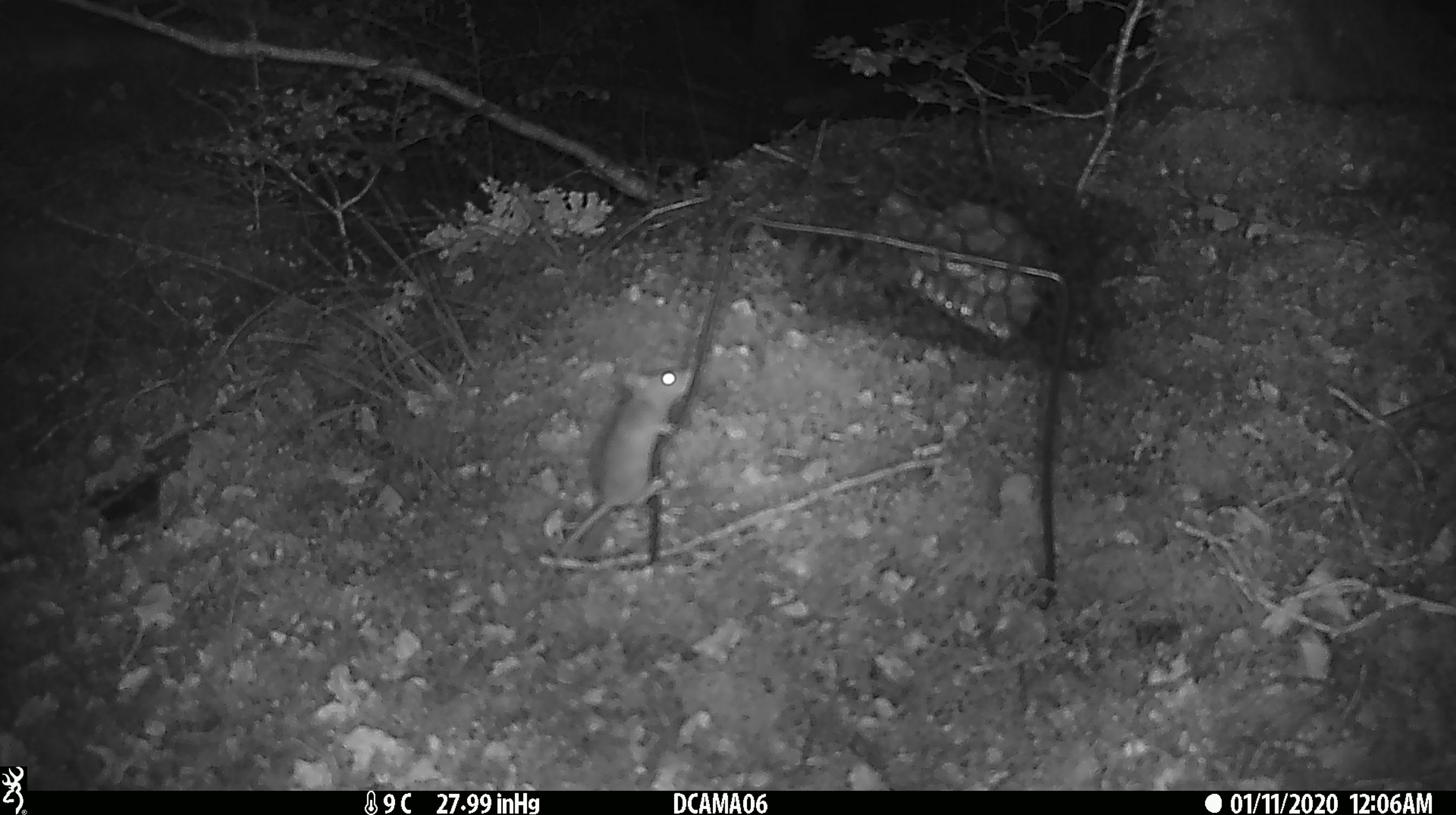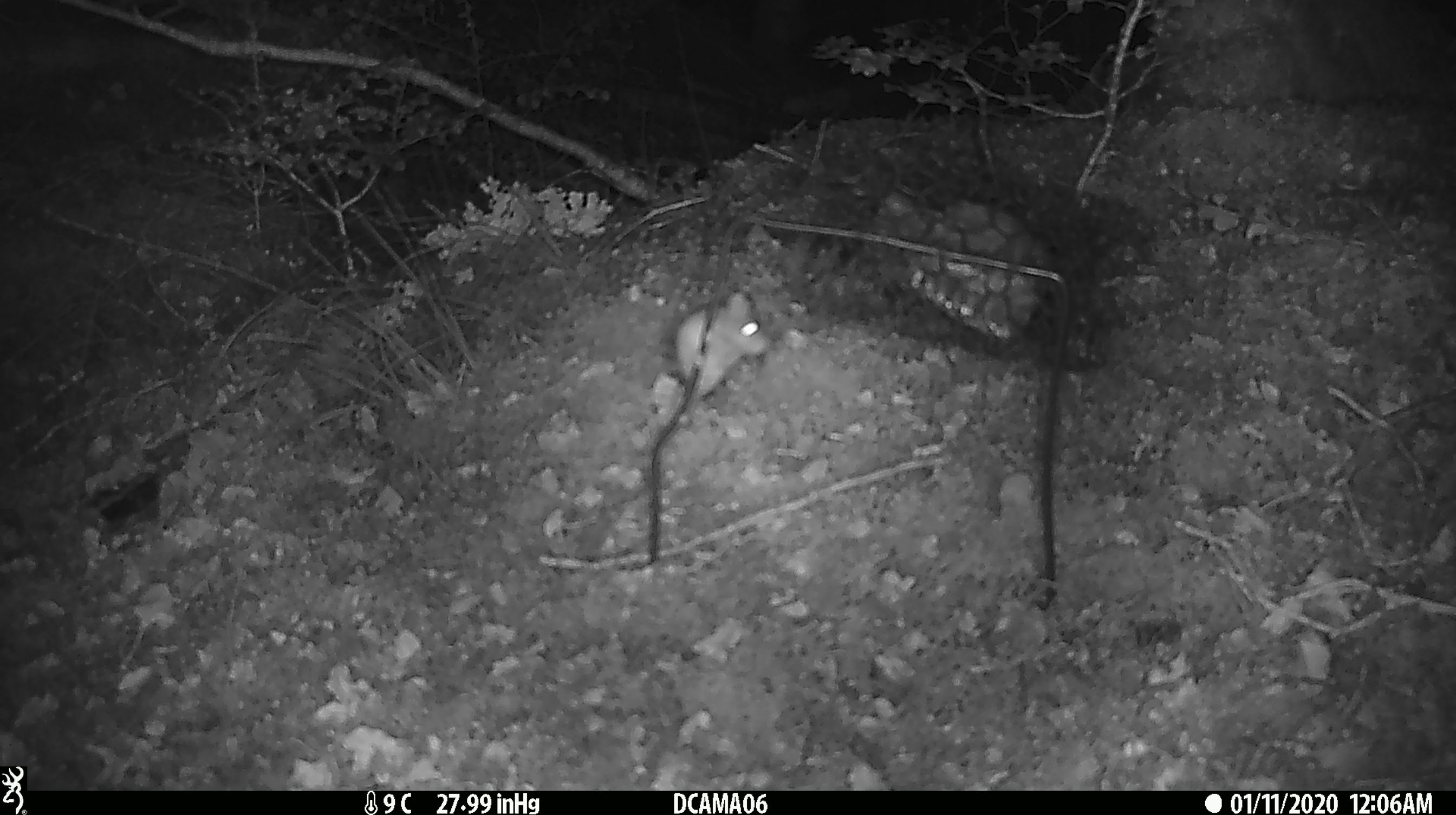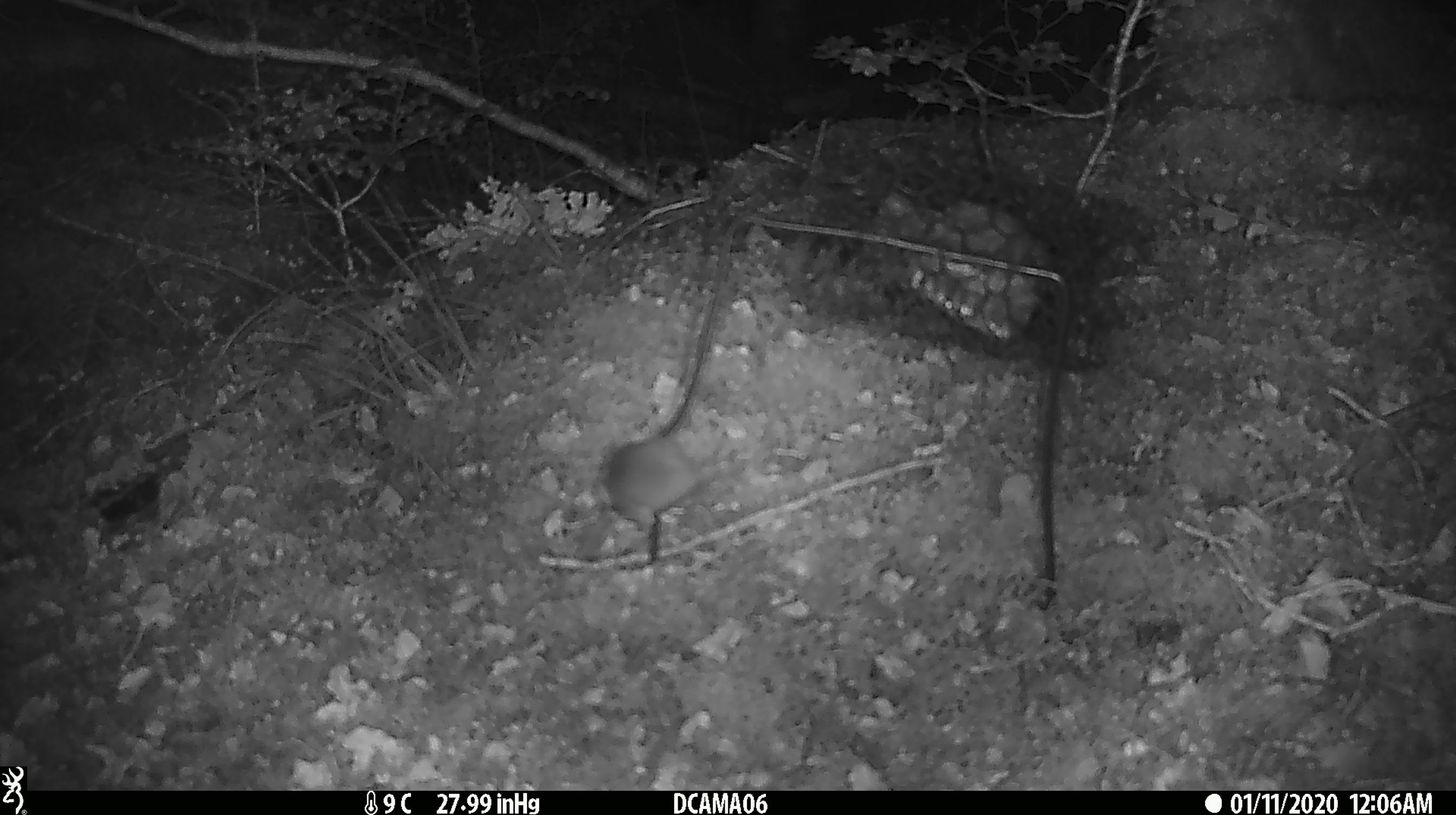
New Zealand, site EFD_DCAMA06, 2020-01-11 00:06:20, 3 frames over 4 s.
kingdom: Animalia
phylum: Chordata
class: Mammalia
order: Rodentia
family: Muridae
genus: Mus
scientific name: Mus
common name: mouse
Mouse (Mus).